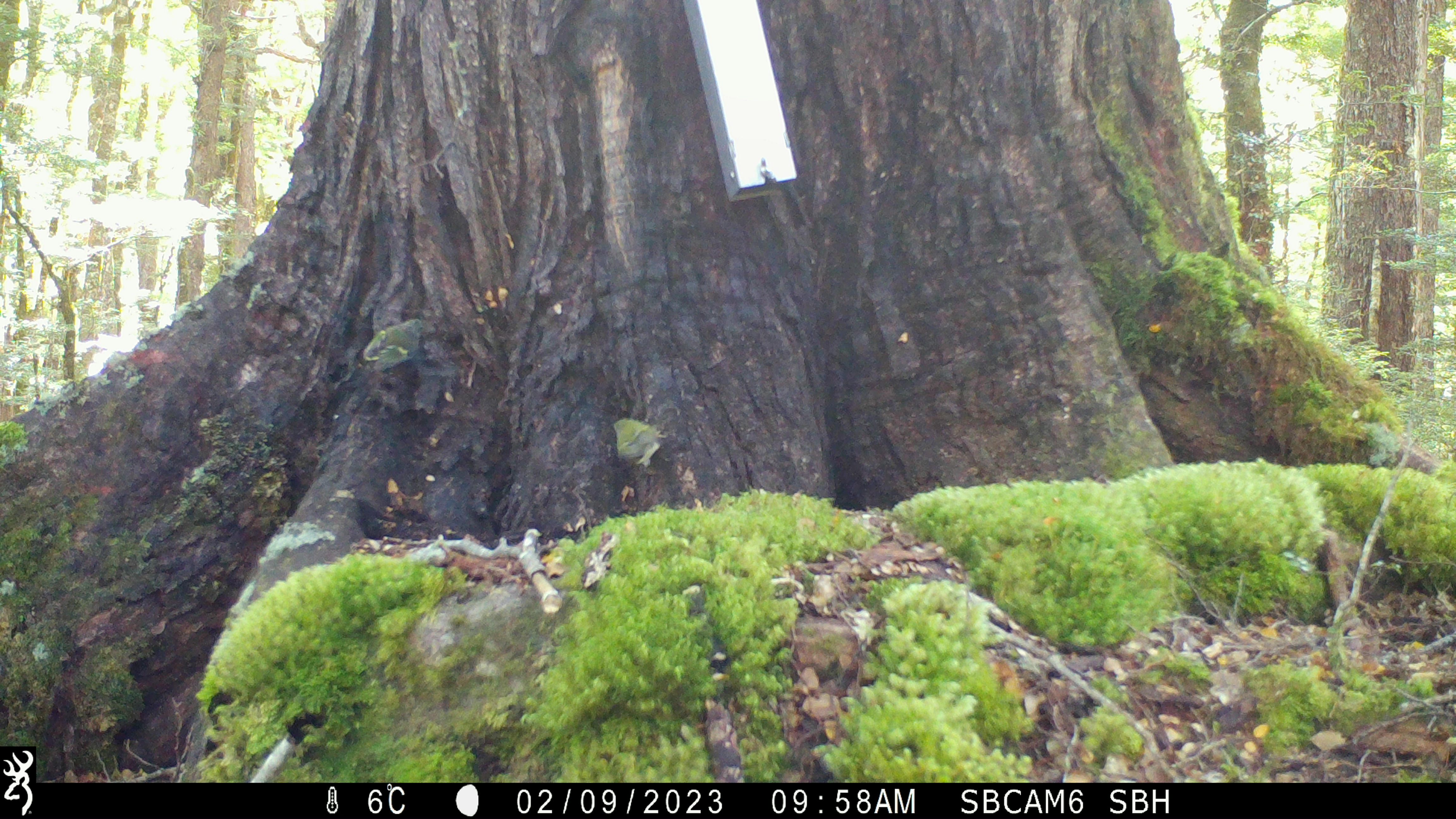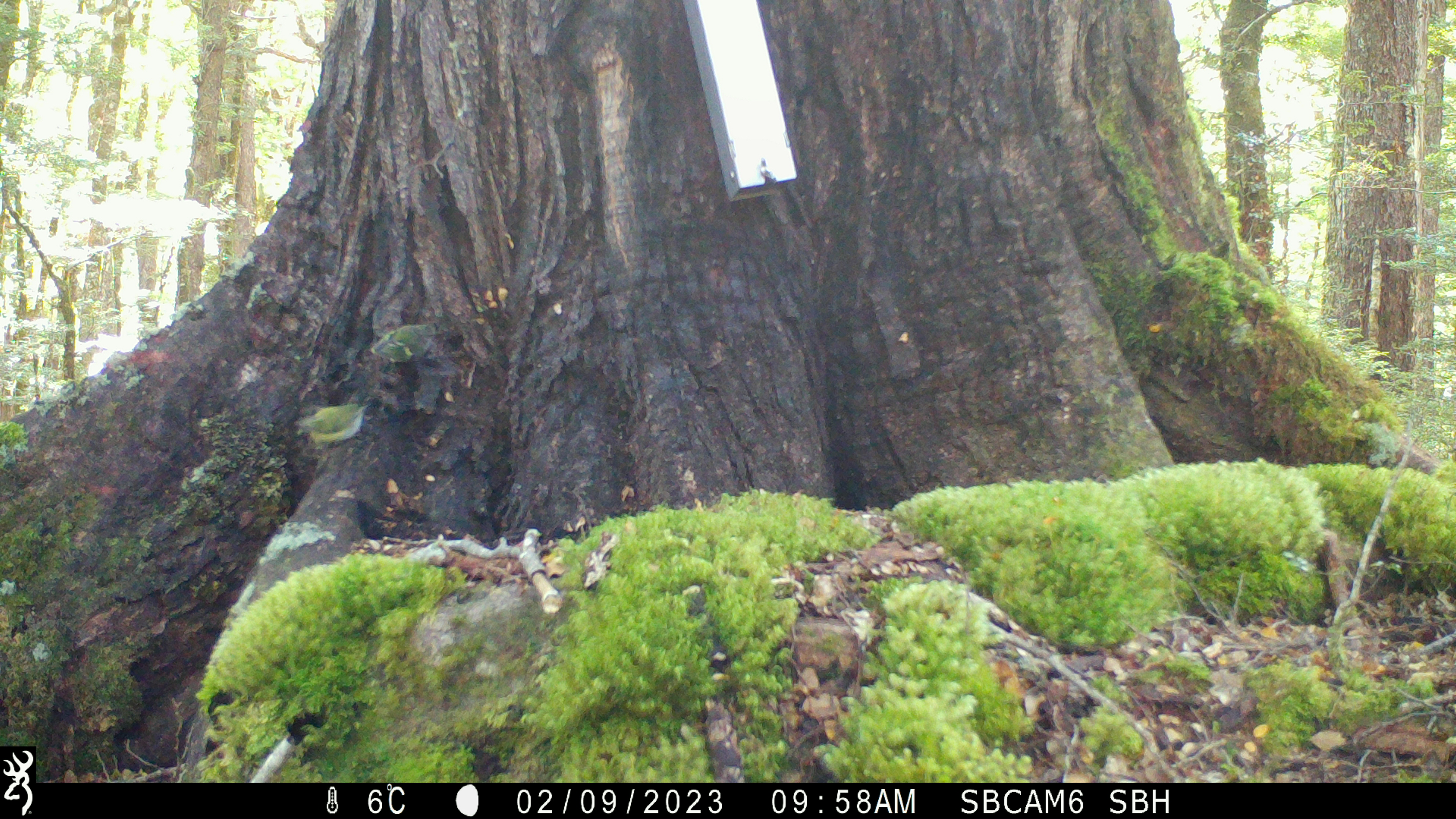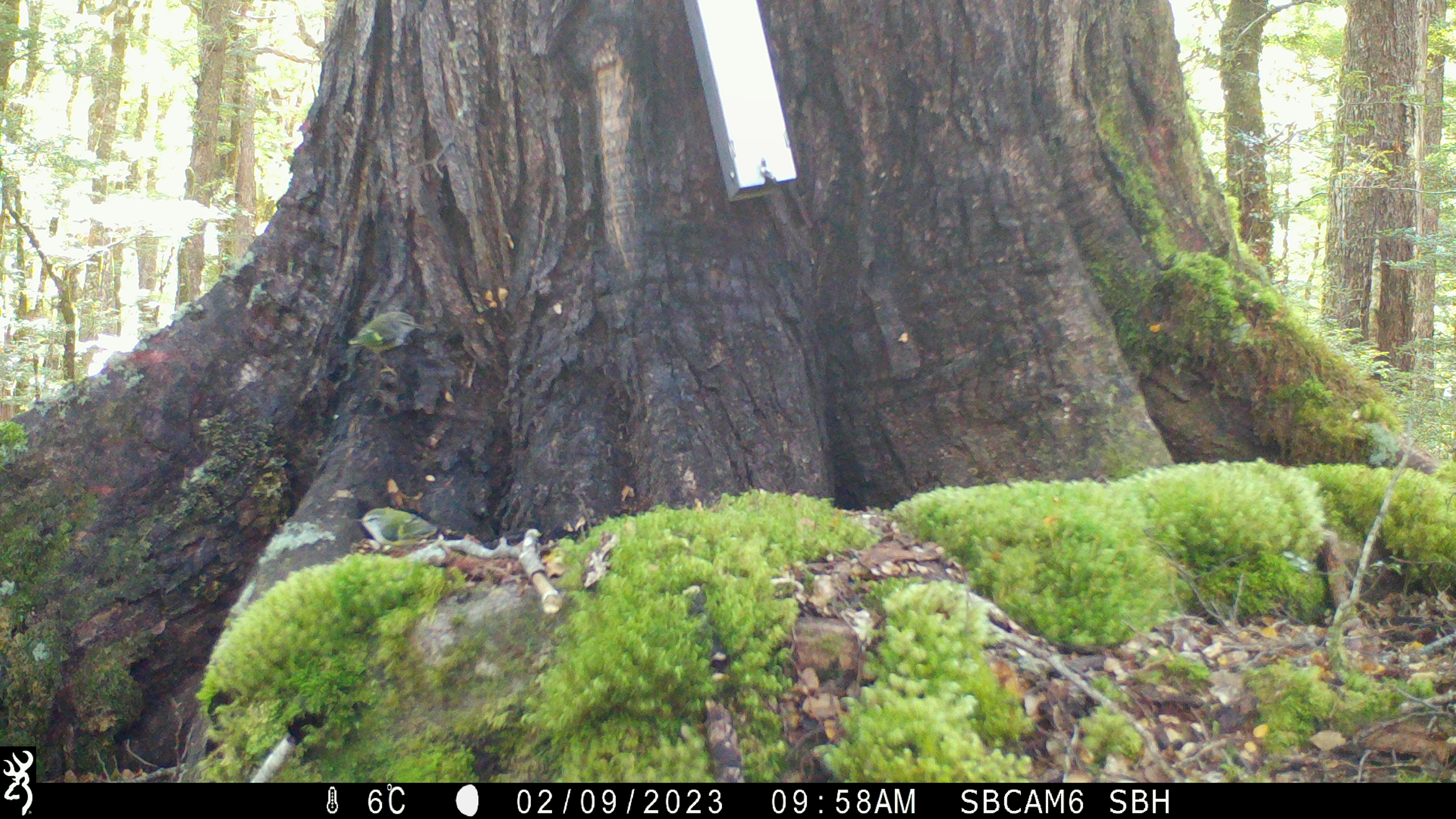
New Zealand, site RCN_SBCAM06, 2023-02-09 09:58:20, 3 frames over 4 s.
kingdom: Animalia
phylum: Chordata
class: Aves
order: Passeriformes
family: Acanthisittidae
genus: Acanthisitta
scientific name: Acanthisitta chloris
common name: rifleman